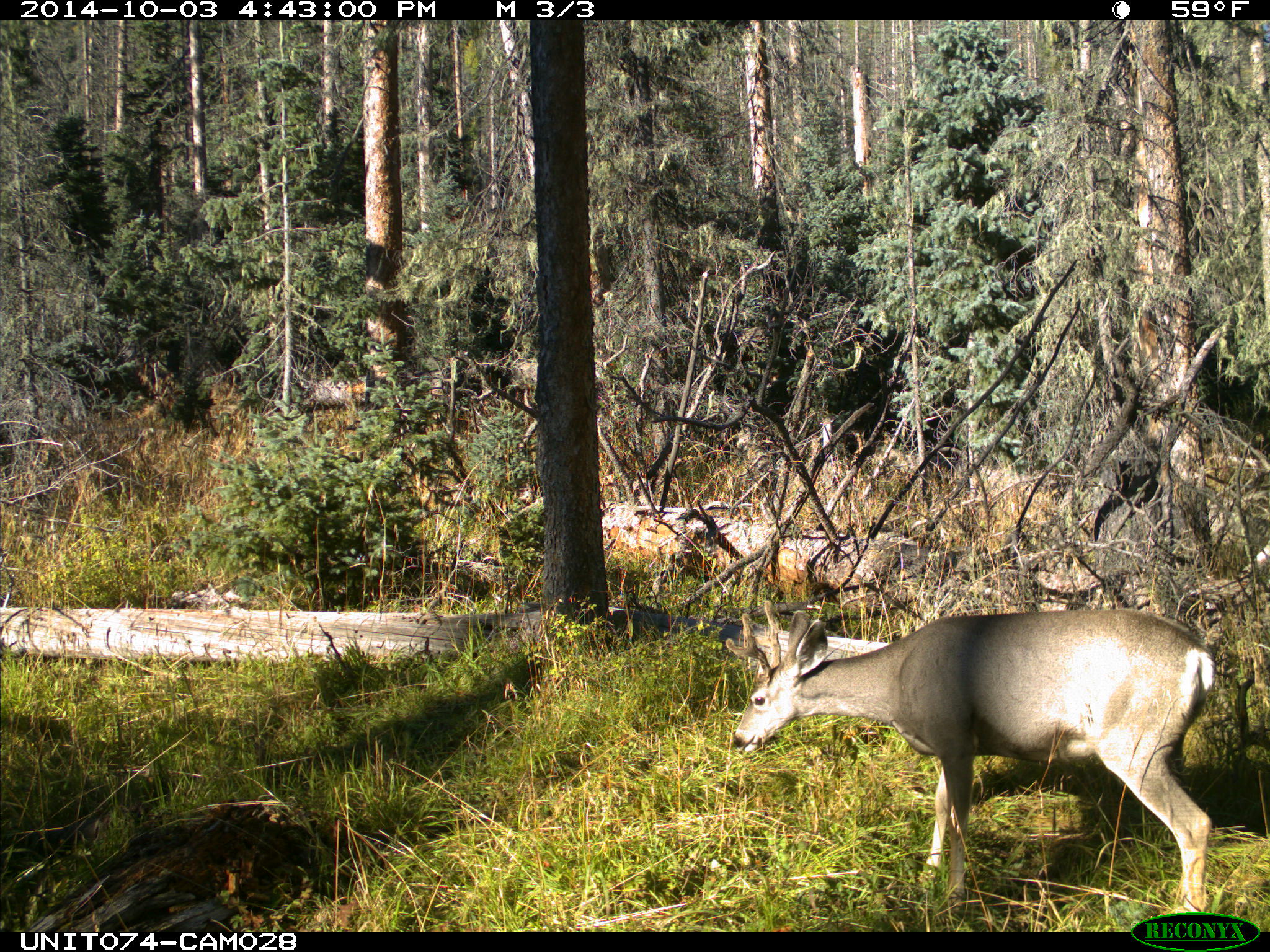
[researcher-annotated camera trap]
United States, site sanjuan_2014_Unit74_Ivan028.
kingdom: Animalia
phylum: Chordata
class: Mammalia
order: Artiodactyla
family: Cervidae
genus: Odocoileus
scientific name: Odocoileus hemionus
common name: mule deer